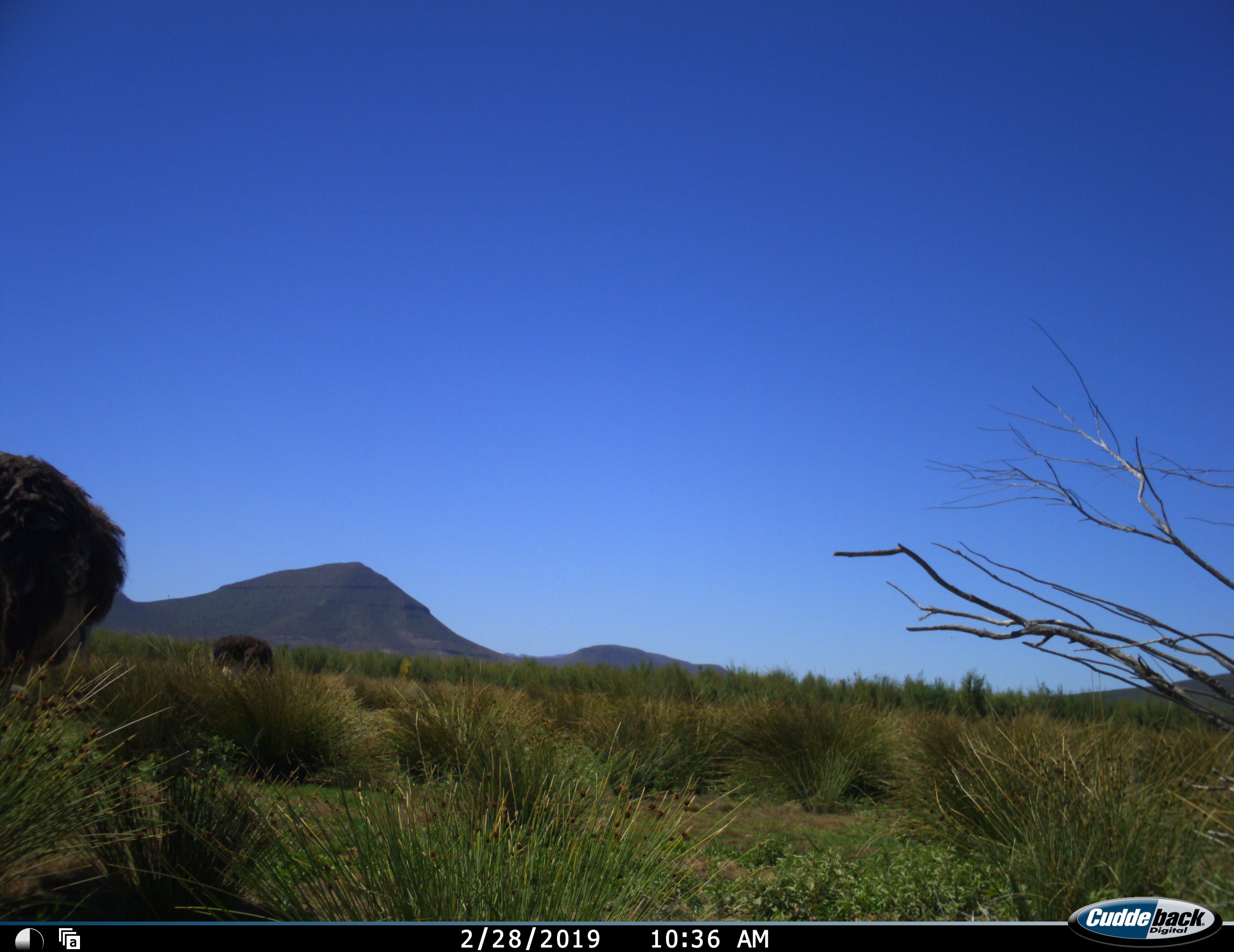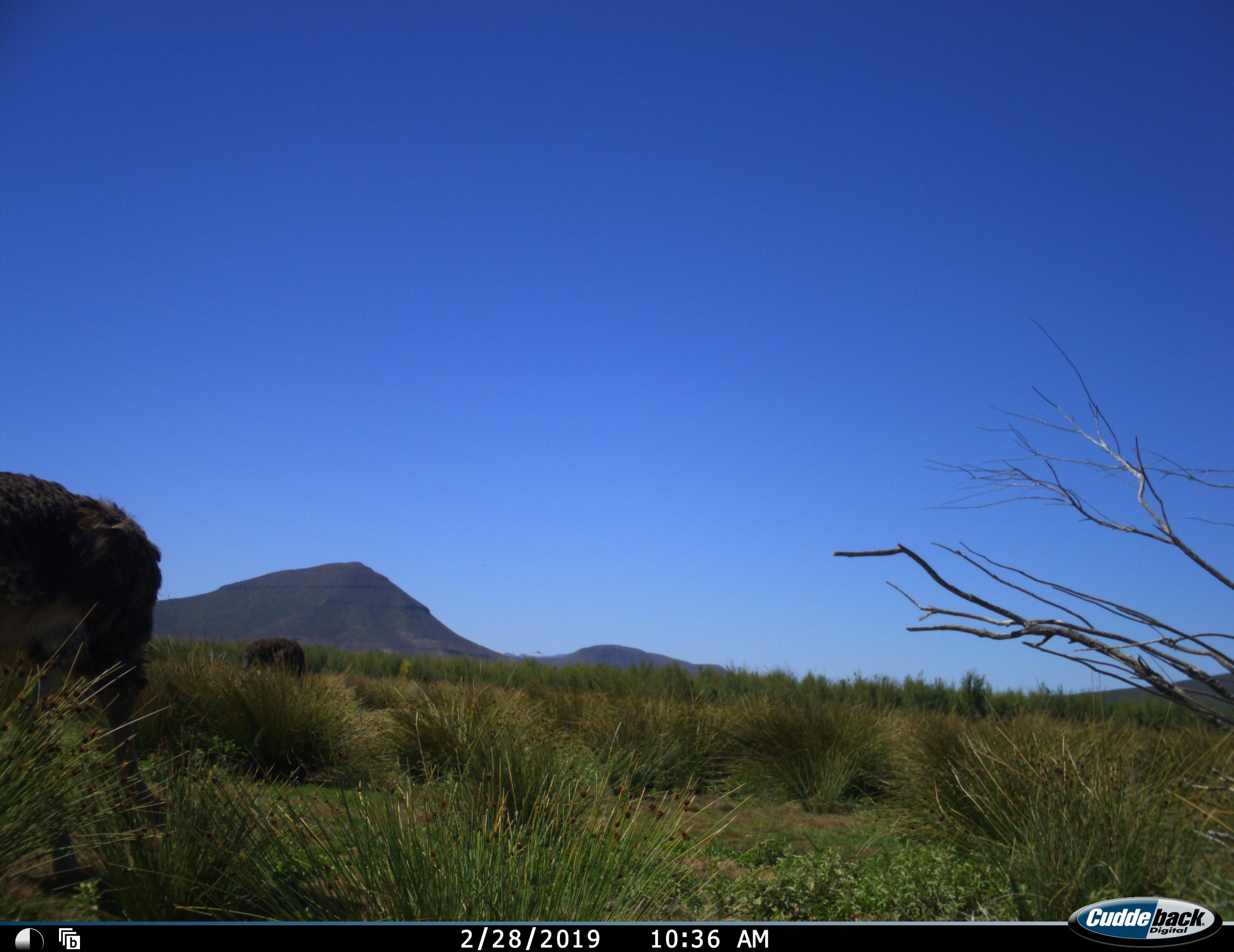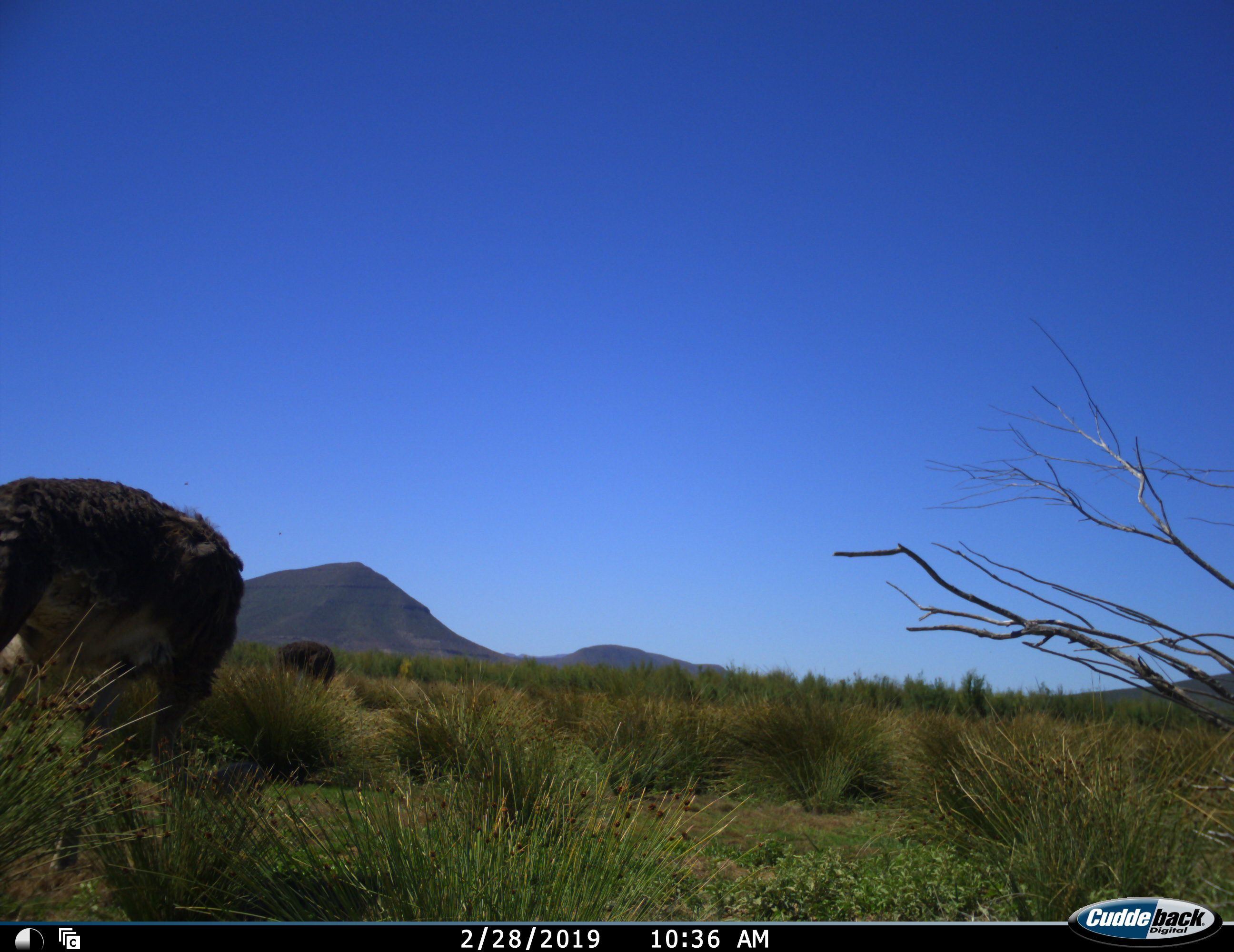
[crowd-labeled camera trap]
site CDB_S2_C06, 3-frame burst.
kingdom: Animalia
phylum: Chordata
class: Aves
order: Struthioniformes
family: Struthionidae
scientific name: Struthionidae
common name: ostrich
Ostrich (Struthionidae), count 2. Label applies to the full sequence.